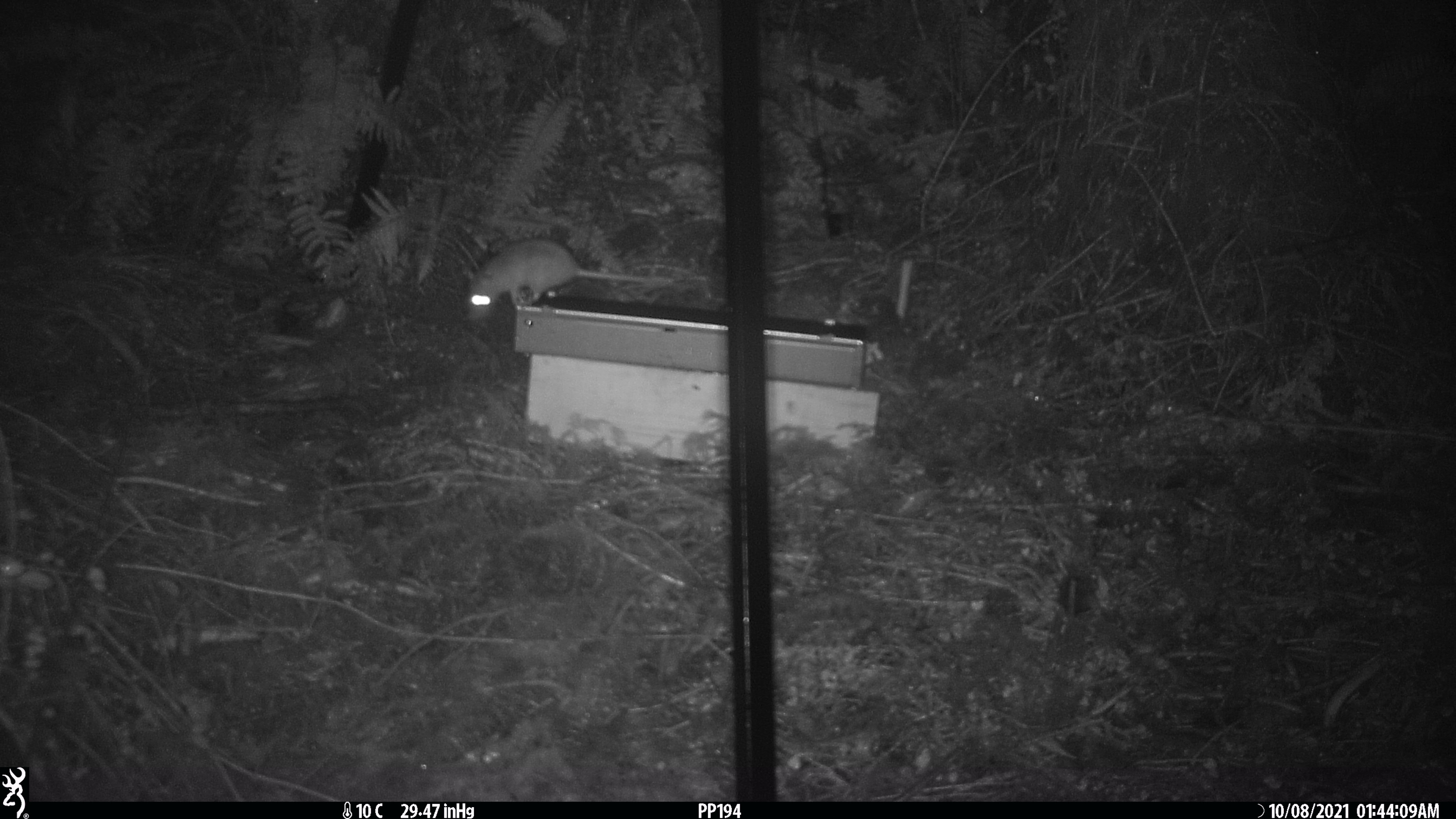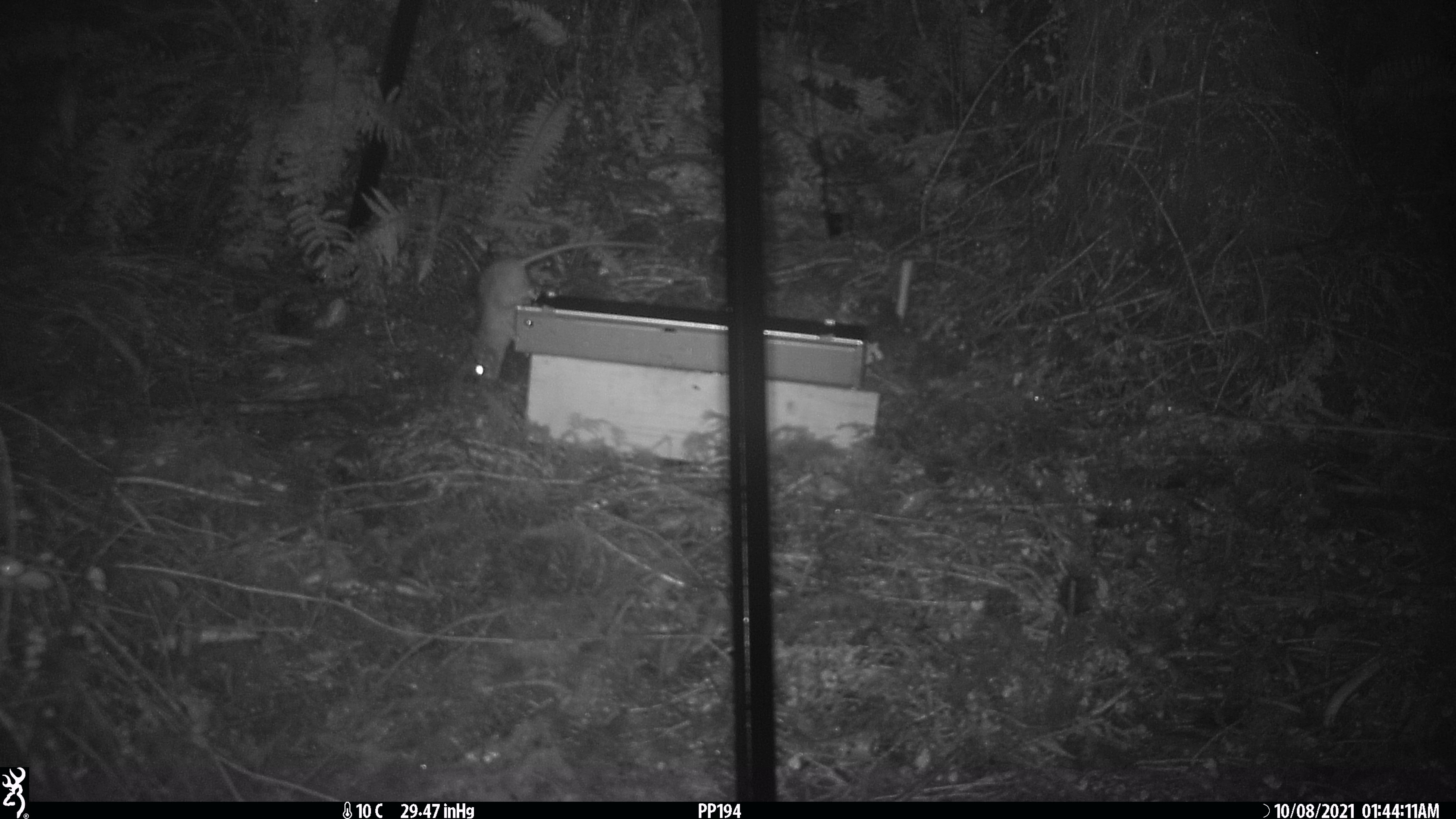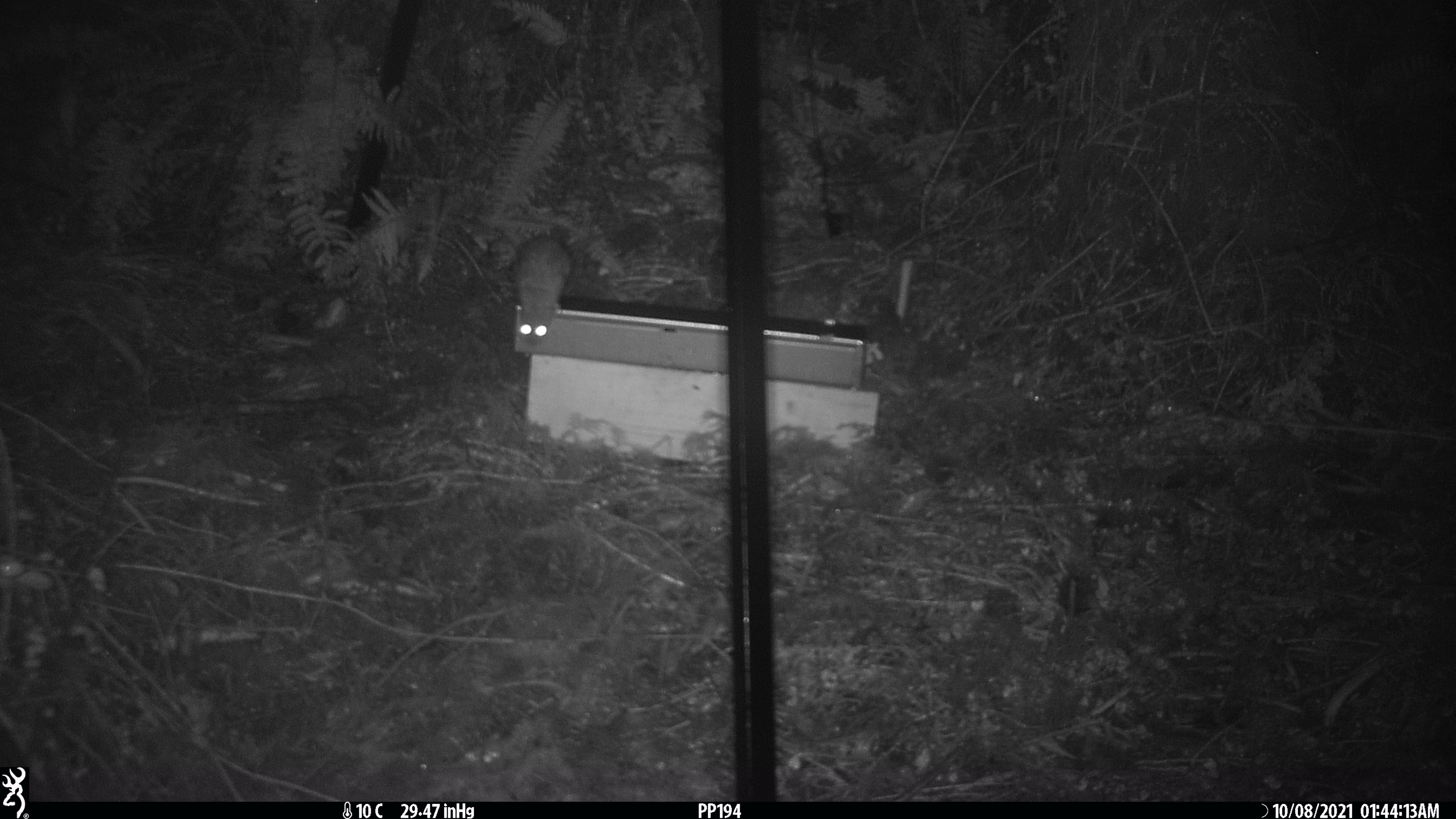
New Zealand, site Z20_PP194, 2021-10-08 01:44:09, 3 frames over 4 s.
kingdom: Animalia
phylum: Chordata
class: Mammalia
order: Rodentia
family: Muridae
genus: Rattus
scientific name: Rattus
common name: rat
Rat (Rattus).